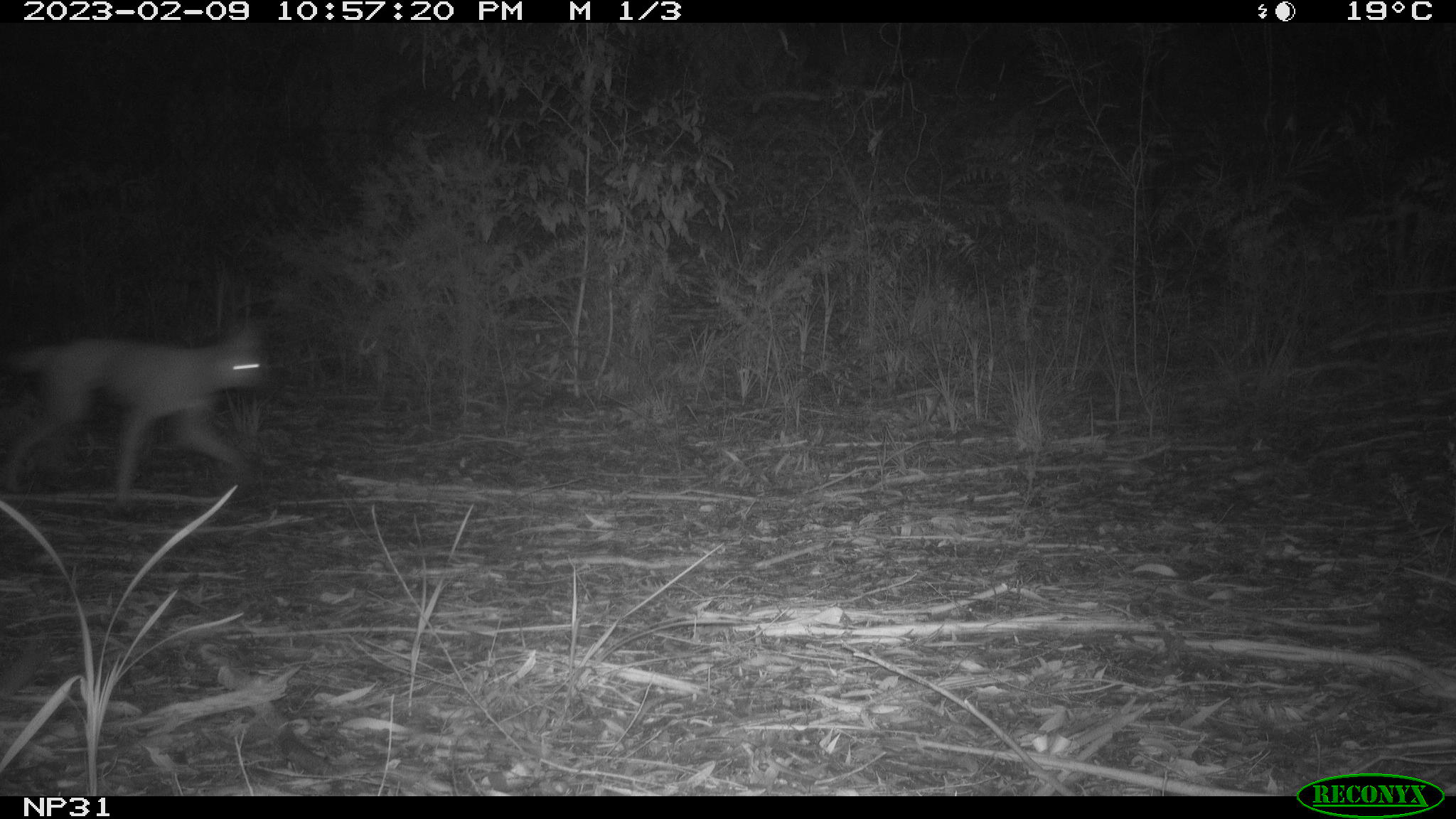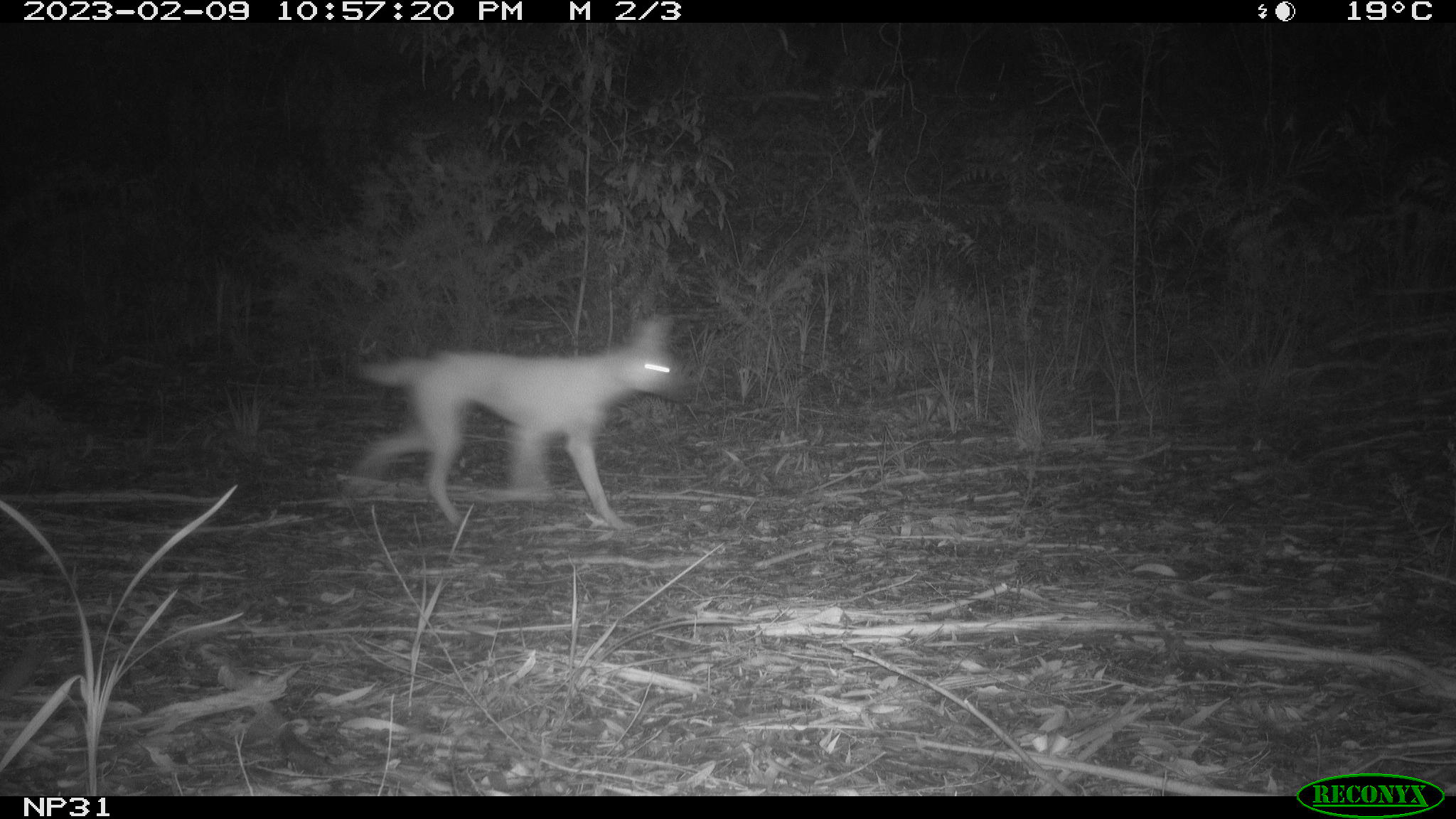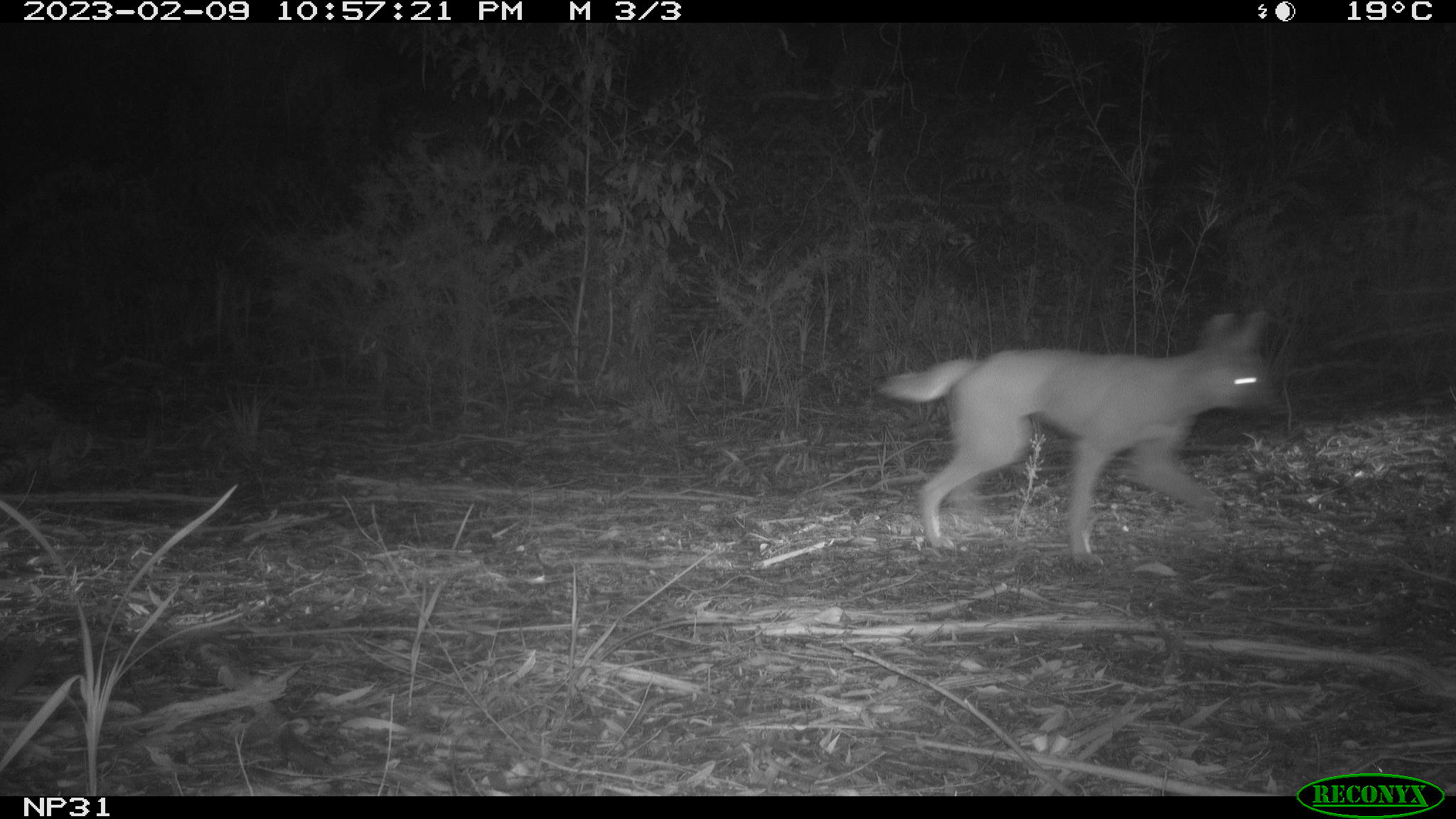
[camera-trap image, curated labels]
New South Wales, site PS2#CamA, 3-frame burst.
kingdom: Animalia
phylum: Chordata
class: Mammalia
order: Carnivora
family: Canidae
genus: Canis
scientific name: Canis familiaris dingo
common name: dingo